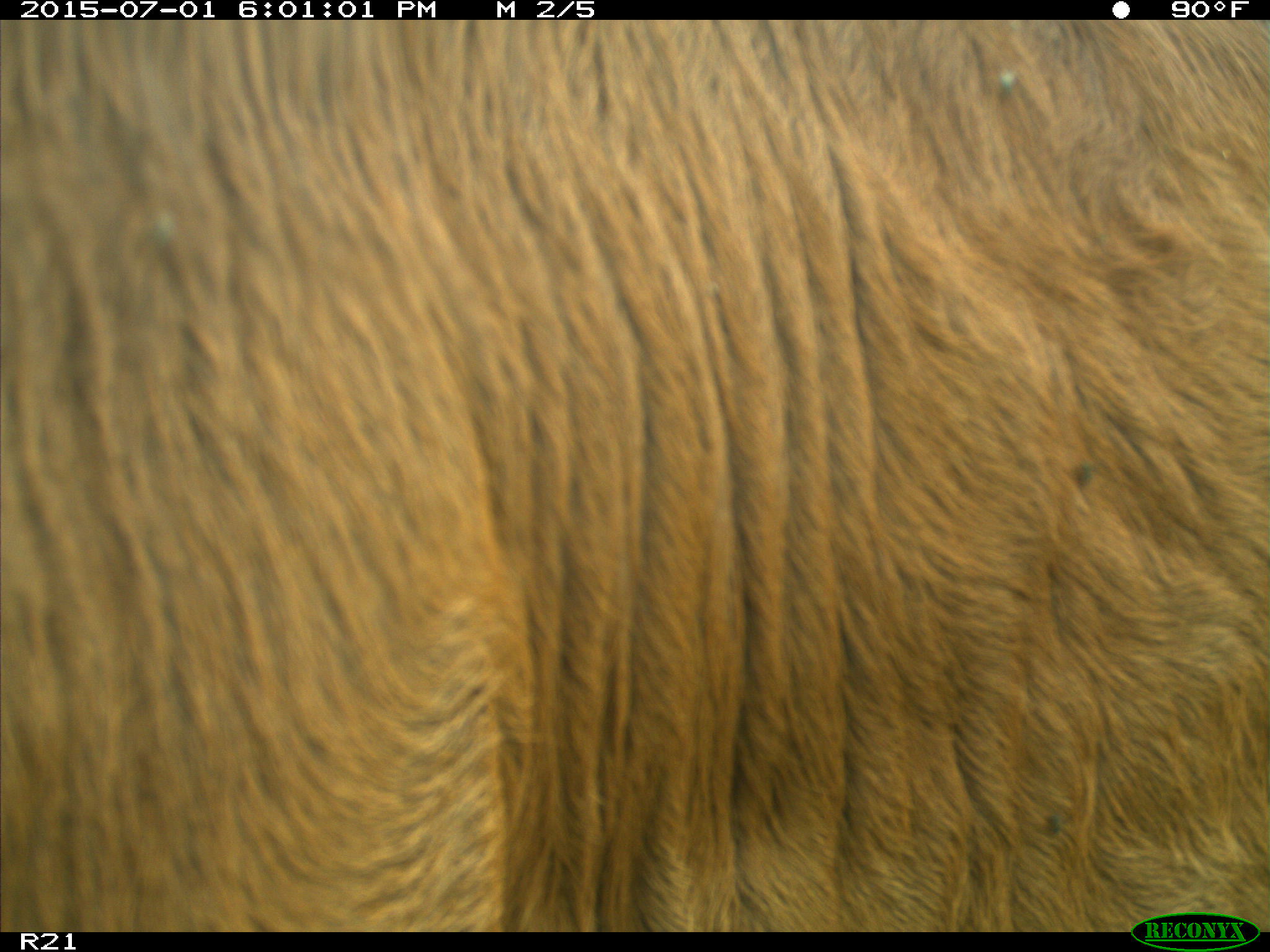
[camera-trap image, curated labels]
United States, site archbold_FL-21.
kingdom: Animalia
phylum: Chordata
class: Mammalia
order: Artiodactyla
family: Bovidae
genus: Bos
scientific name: Bos taurus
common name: domestic cow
Bos taurus (domestic cow).